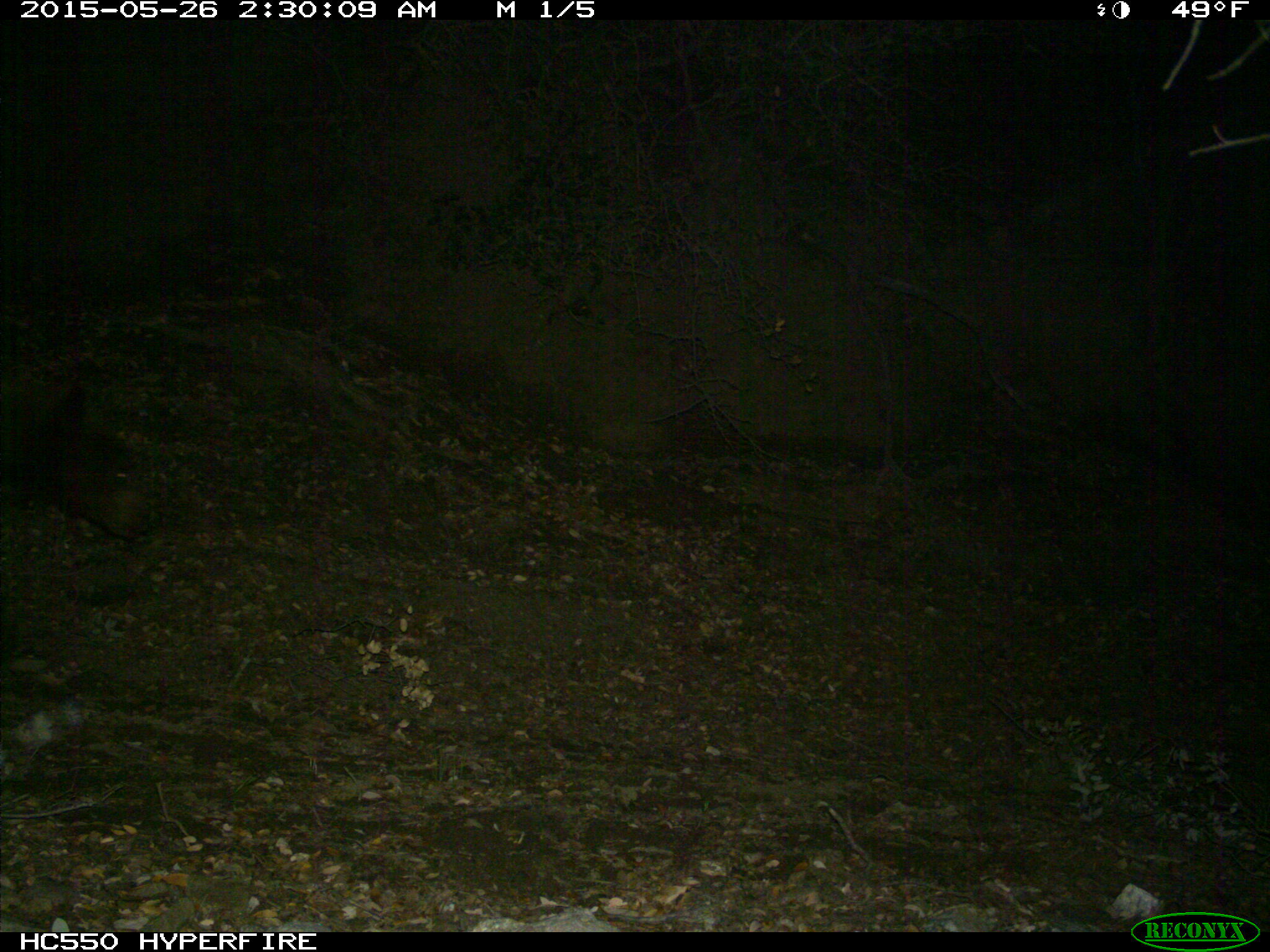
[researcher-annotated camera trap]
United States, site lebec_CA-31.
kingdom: Animalia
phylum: Chordata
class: Mammalia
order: Carnivora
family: Ursidae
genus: Ursus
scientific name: Ursus americanus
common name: american black bear